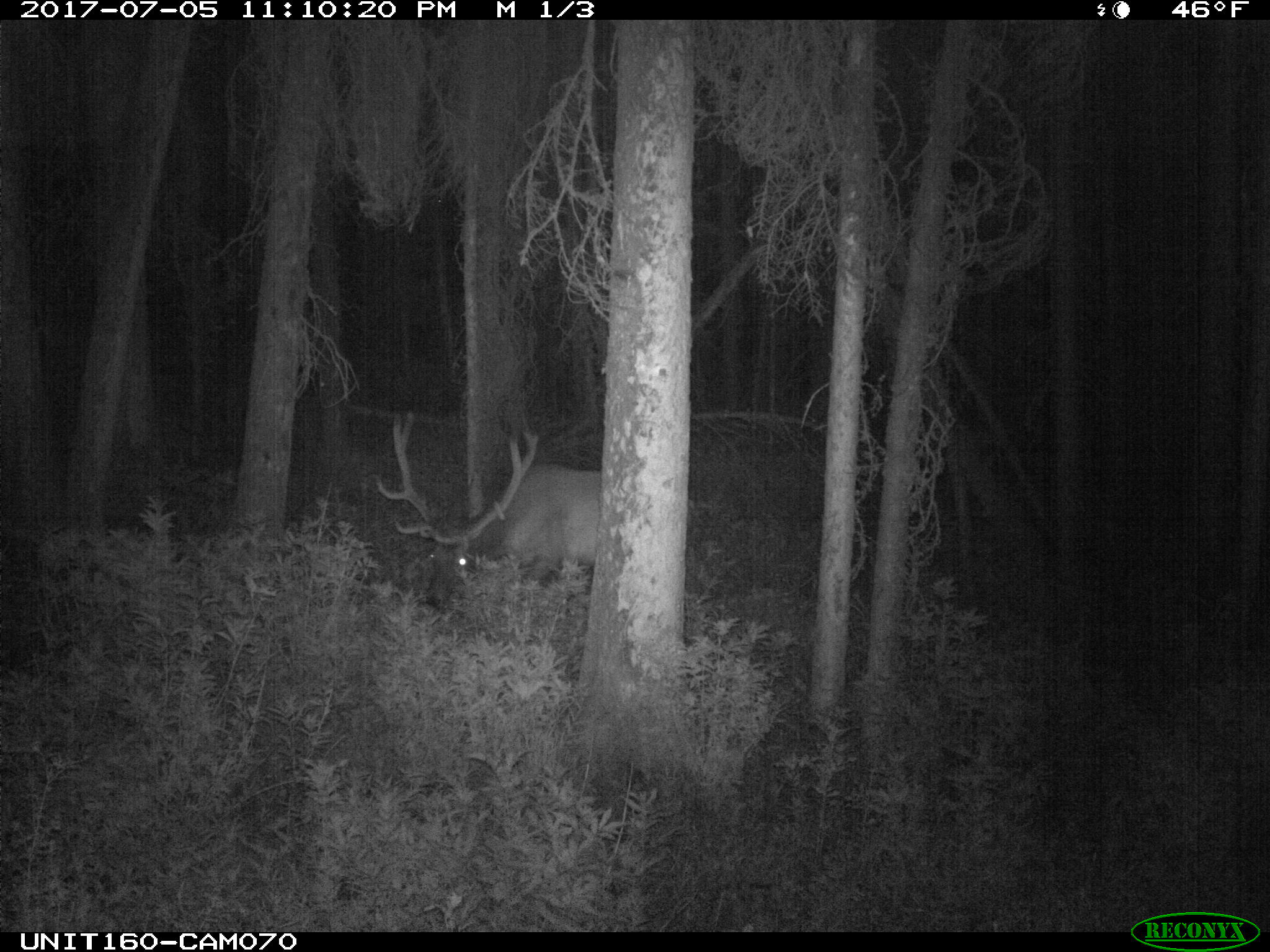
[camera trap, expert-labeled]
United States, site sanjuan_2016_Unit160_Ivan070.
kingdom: Animalia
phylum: Chordata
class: Mammalia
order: Artiodactyla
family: Cervidae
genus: Cervus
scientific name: Cervus elaphus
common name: red deer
Cervus elaphus (red deer).